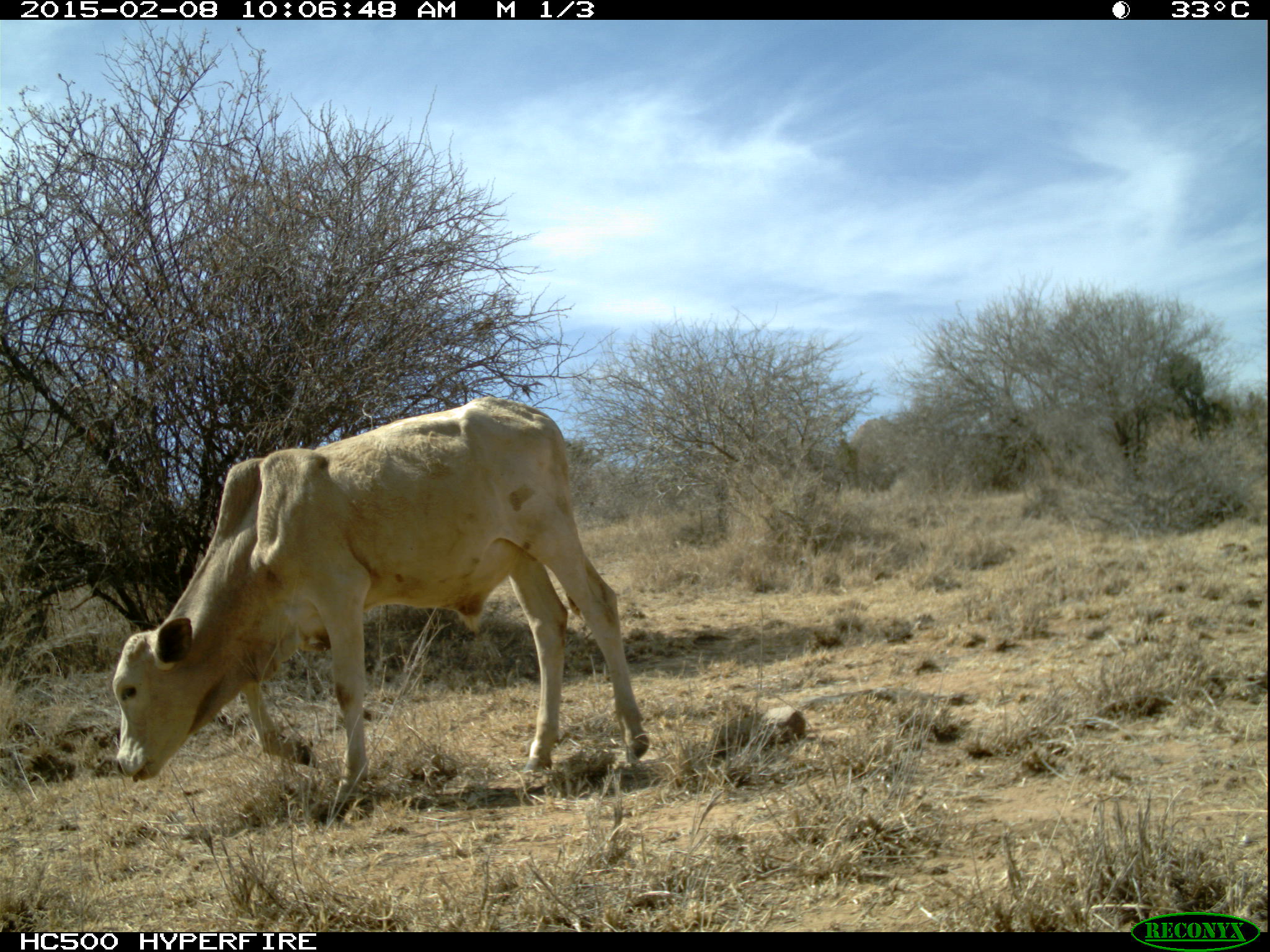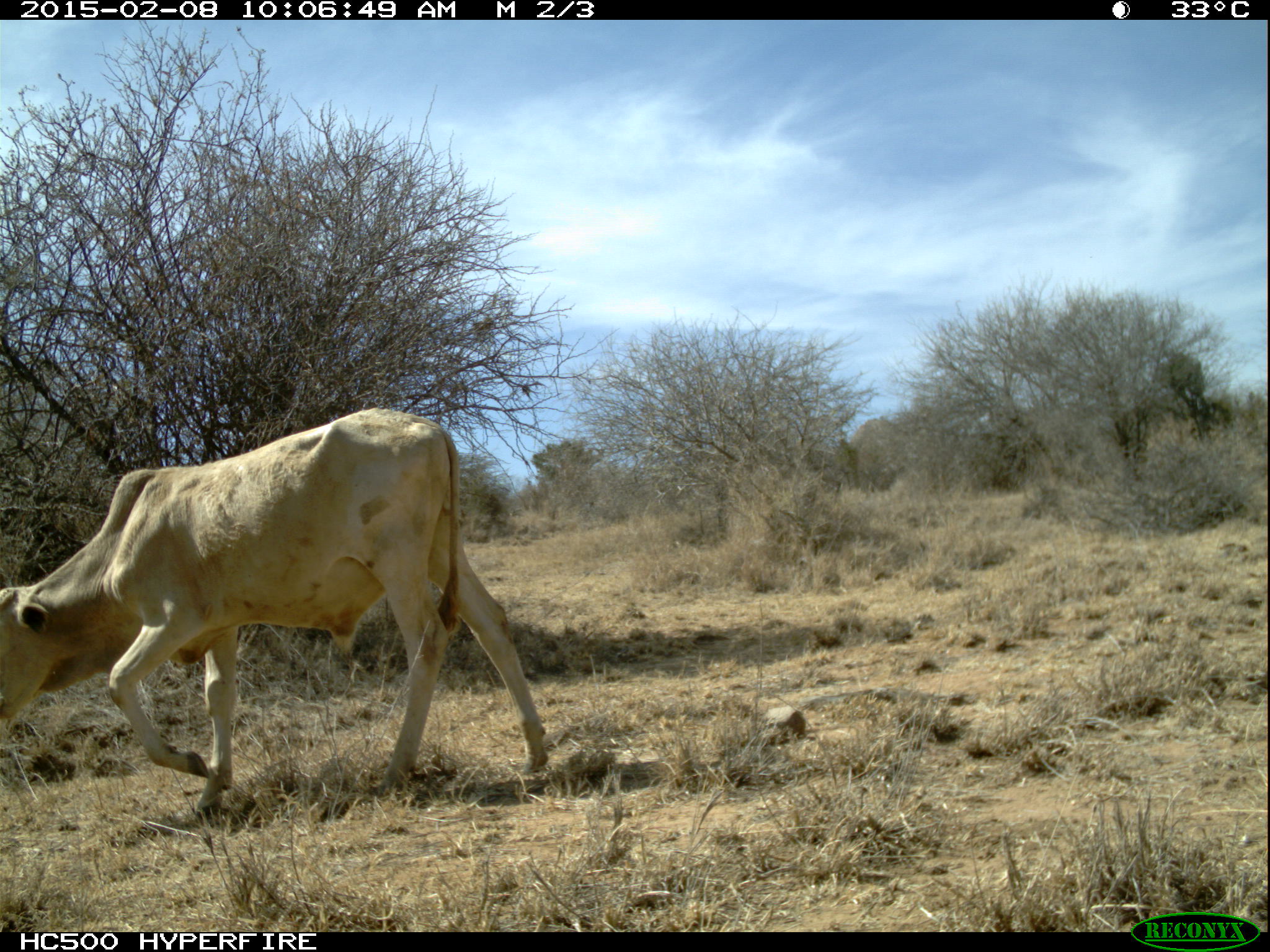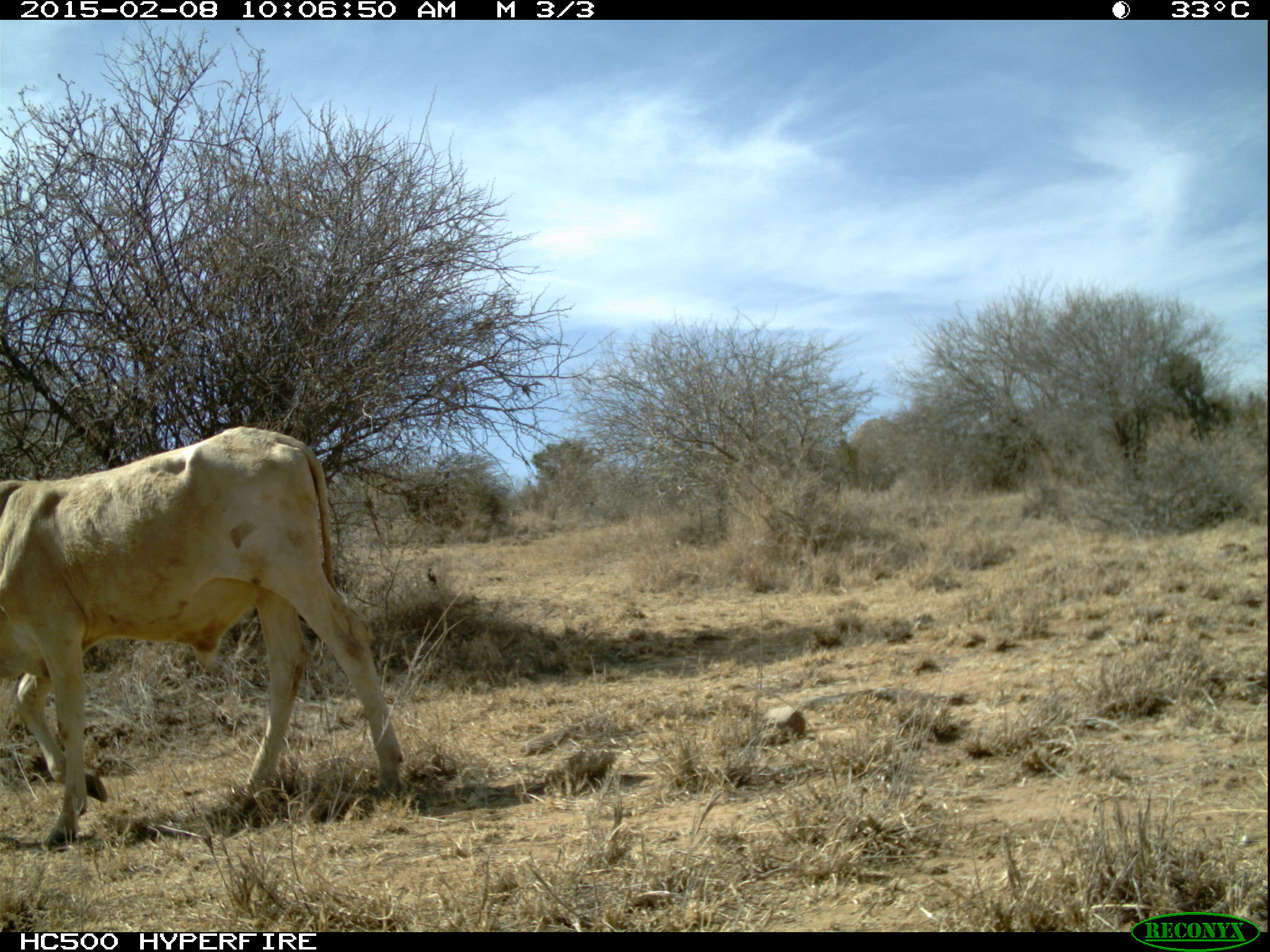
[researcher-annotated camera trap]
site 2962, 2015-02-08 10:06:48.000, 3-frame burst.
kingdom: Animalia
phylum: Chordata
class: Mammalia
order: Artiodactyla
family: Bovidae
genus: Bos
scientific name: Bos taurus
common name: domestic cattle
Bos taurus (domestic cattle), count 26.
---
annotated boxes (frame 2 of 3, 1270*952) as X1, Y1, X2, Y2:
bos taurus: 0, 405, 550, 818